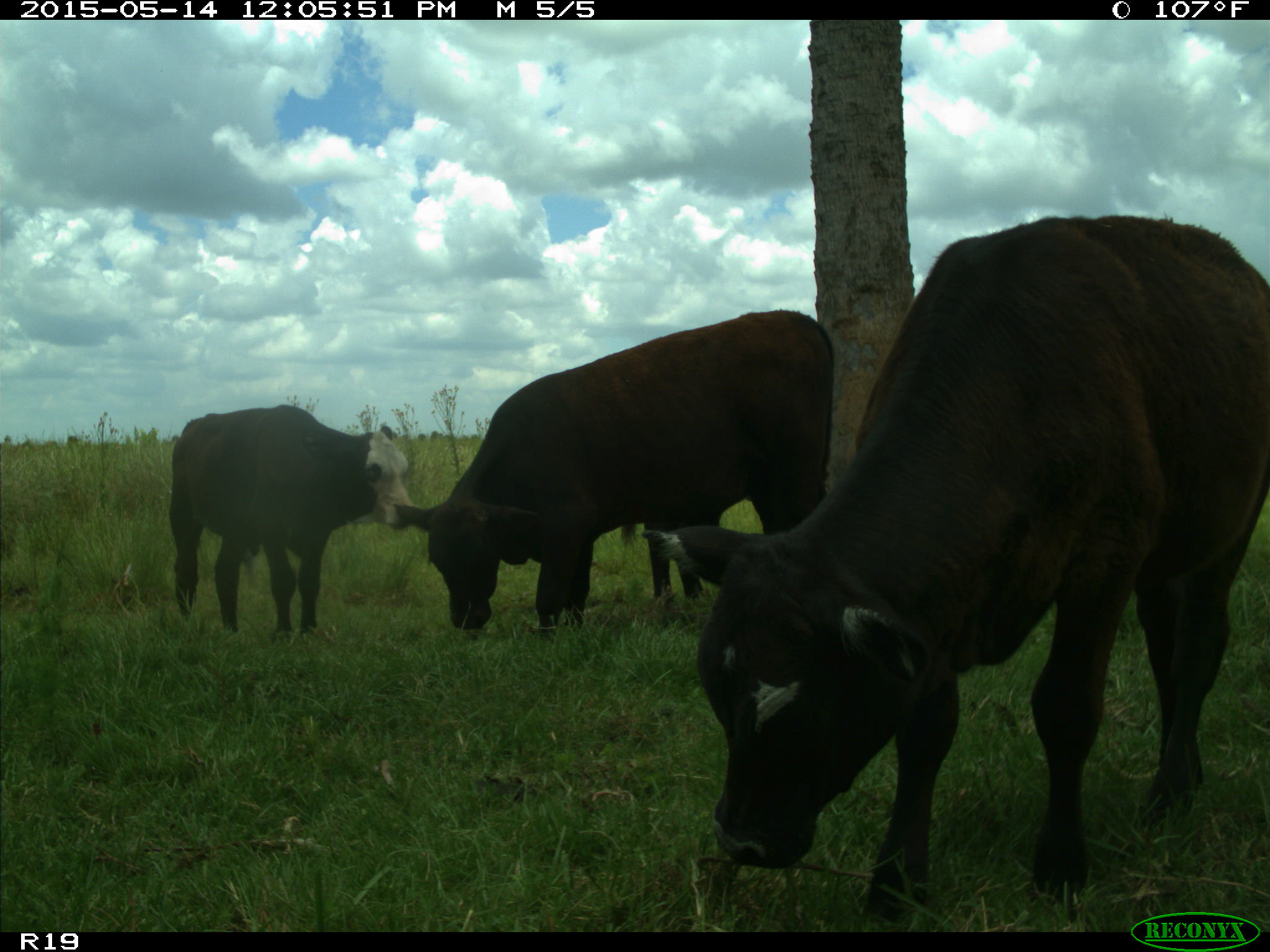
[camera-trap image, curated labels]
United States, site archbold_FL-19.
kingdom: Animalia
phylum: Chordata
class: Mammalia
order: Artiodactyla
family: Bovidae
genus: Bos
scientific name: Bos taurus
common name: domestic cow